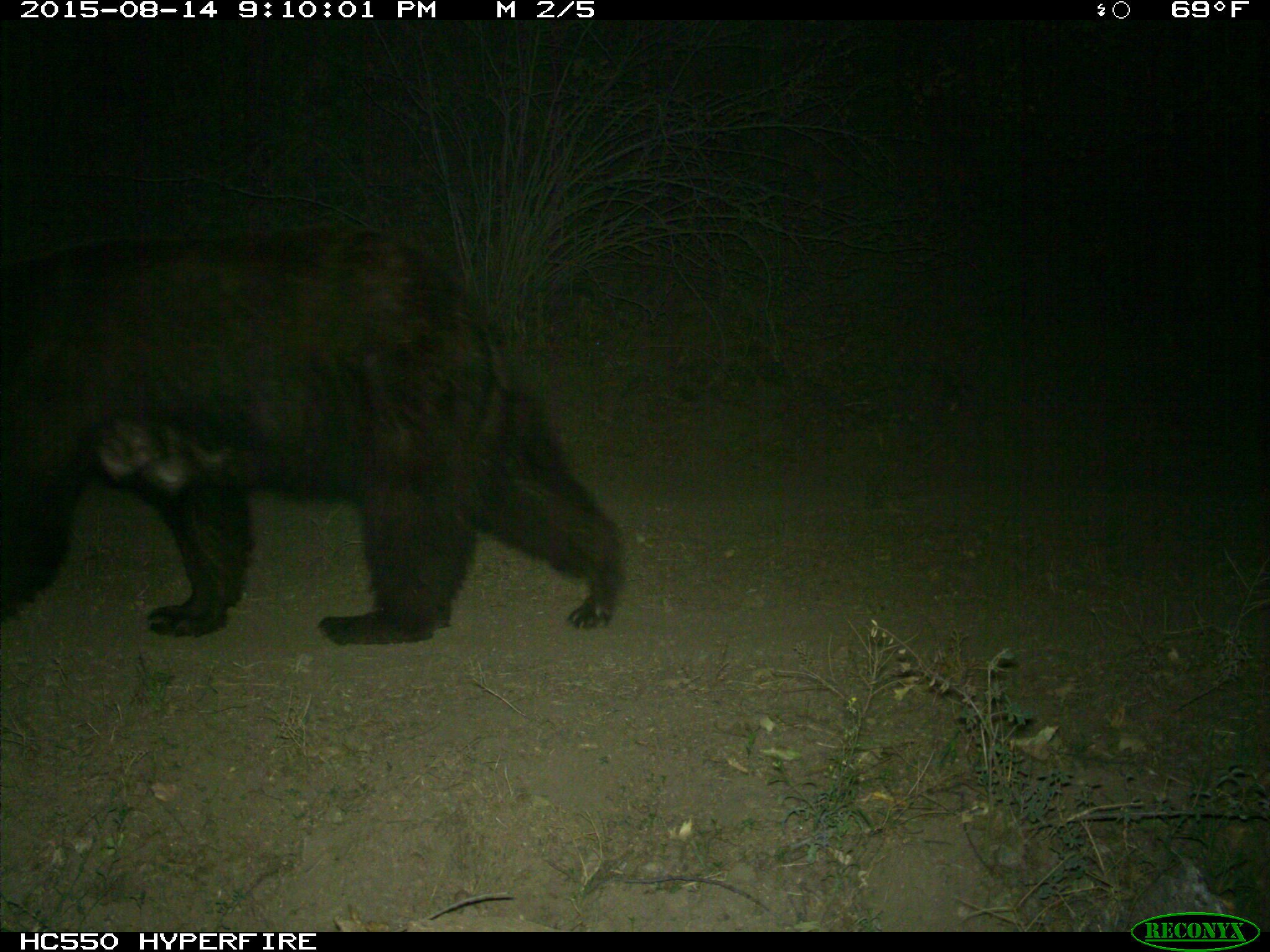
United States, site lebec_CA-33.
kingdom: Animalia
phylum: Chordata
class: Mammalia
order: Carnivora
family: Ursidae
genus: Ursus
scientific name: Ursus americanus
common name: american black bear